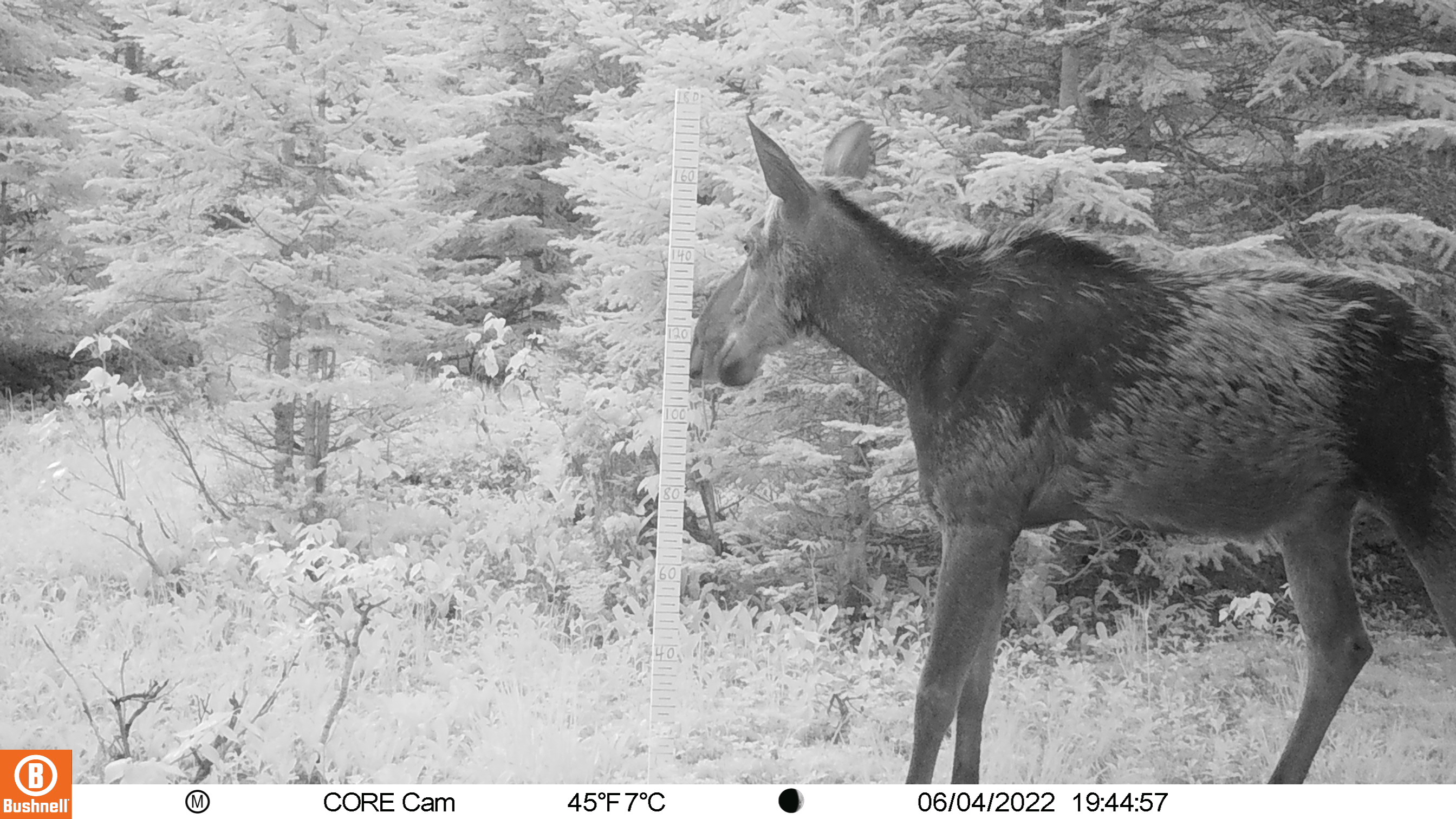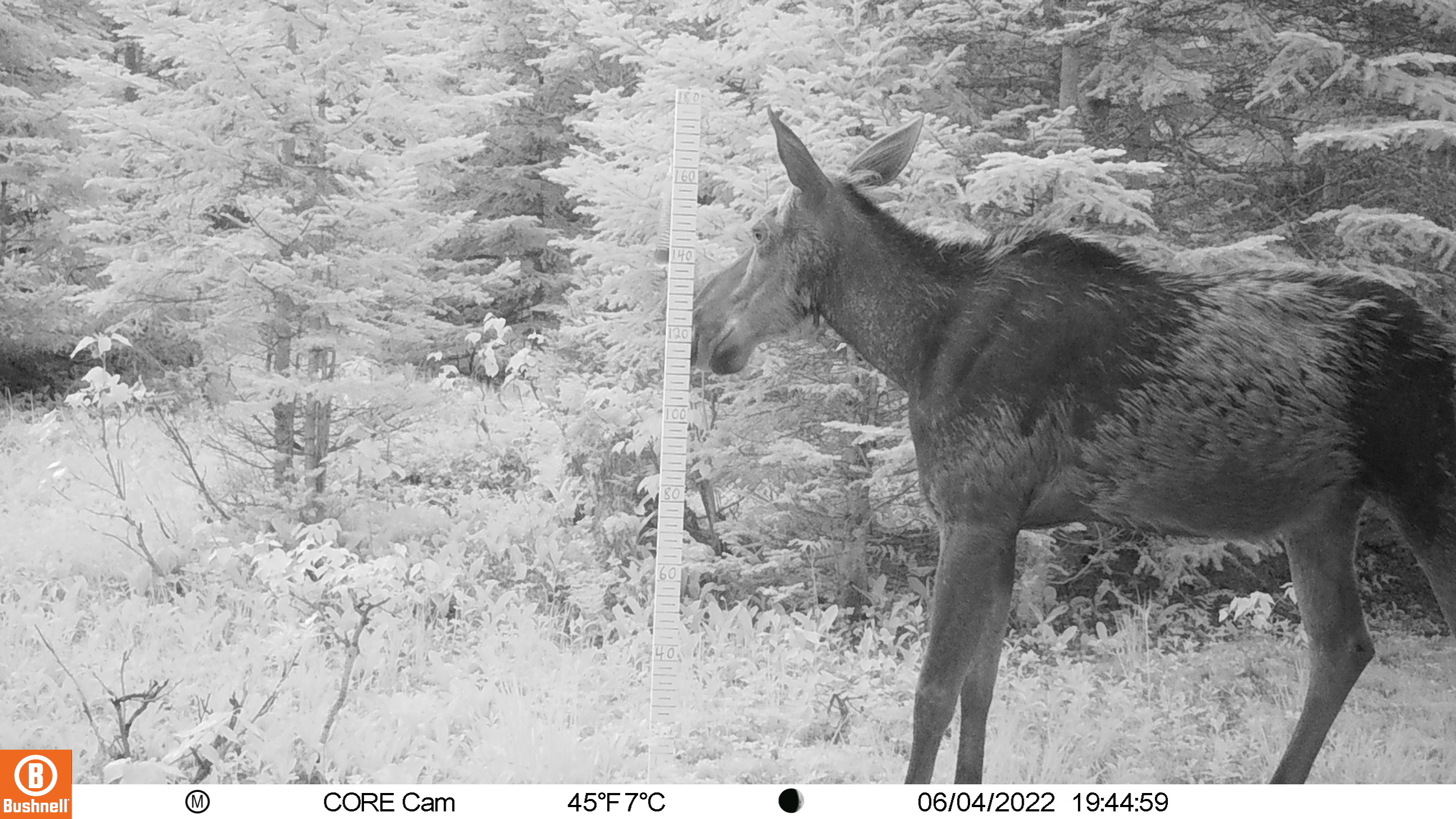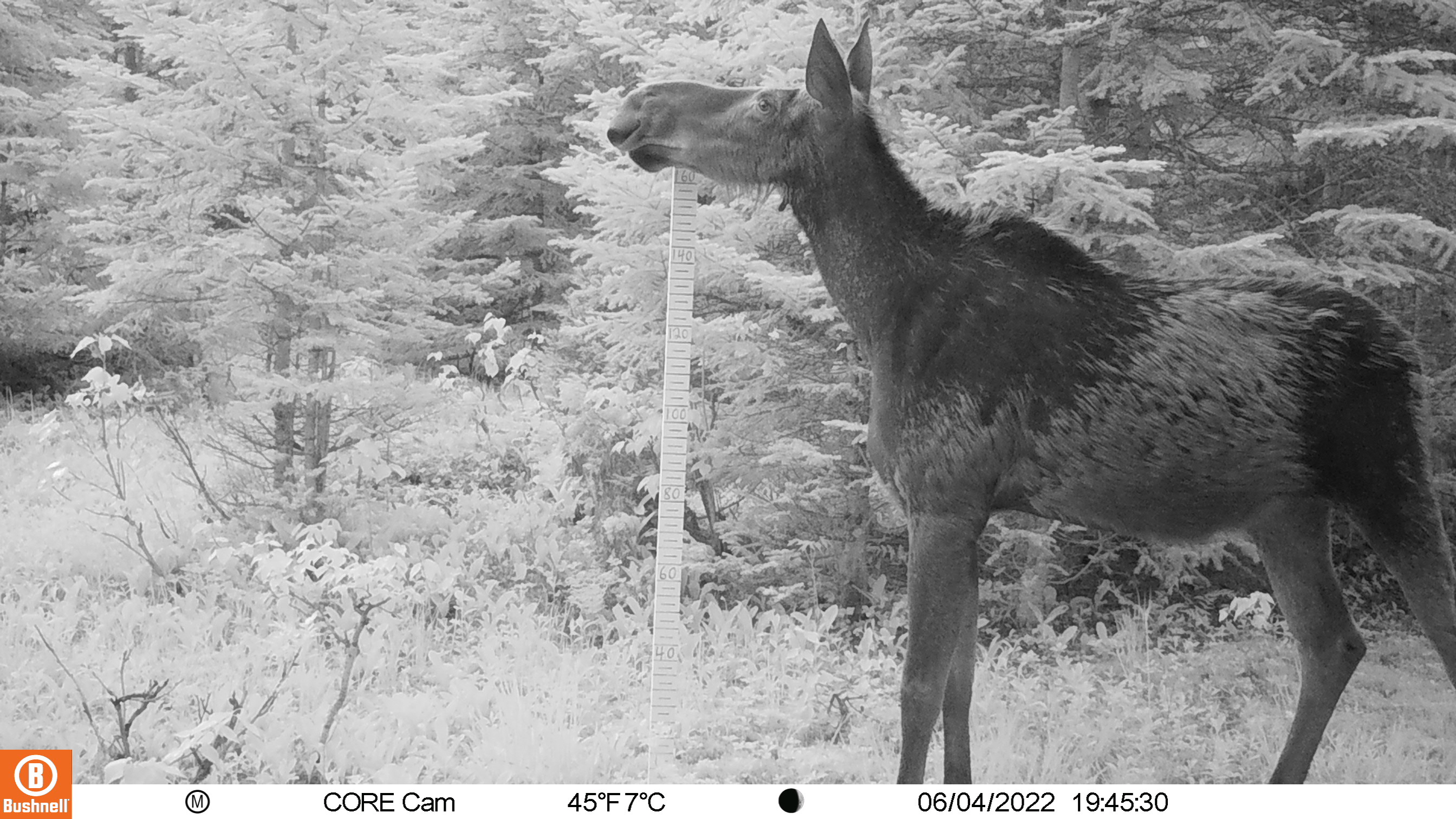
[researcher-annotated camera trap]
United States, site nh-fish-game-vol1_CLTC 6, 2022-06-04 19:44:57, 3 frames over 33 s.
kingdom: Animalia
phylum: Chordata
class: Mammalia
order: Artiodactyla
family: Cervidae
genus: Alces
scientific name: Alces alces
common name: moose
Moose (Alces alces).